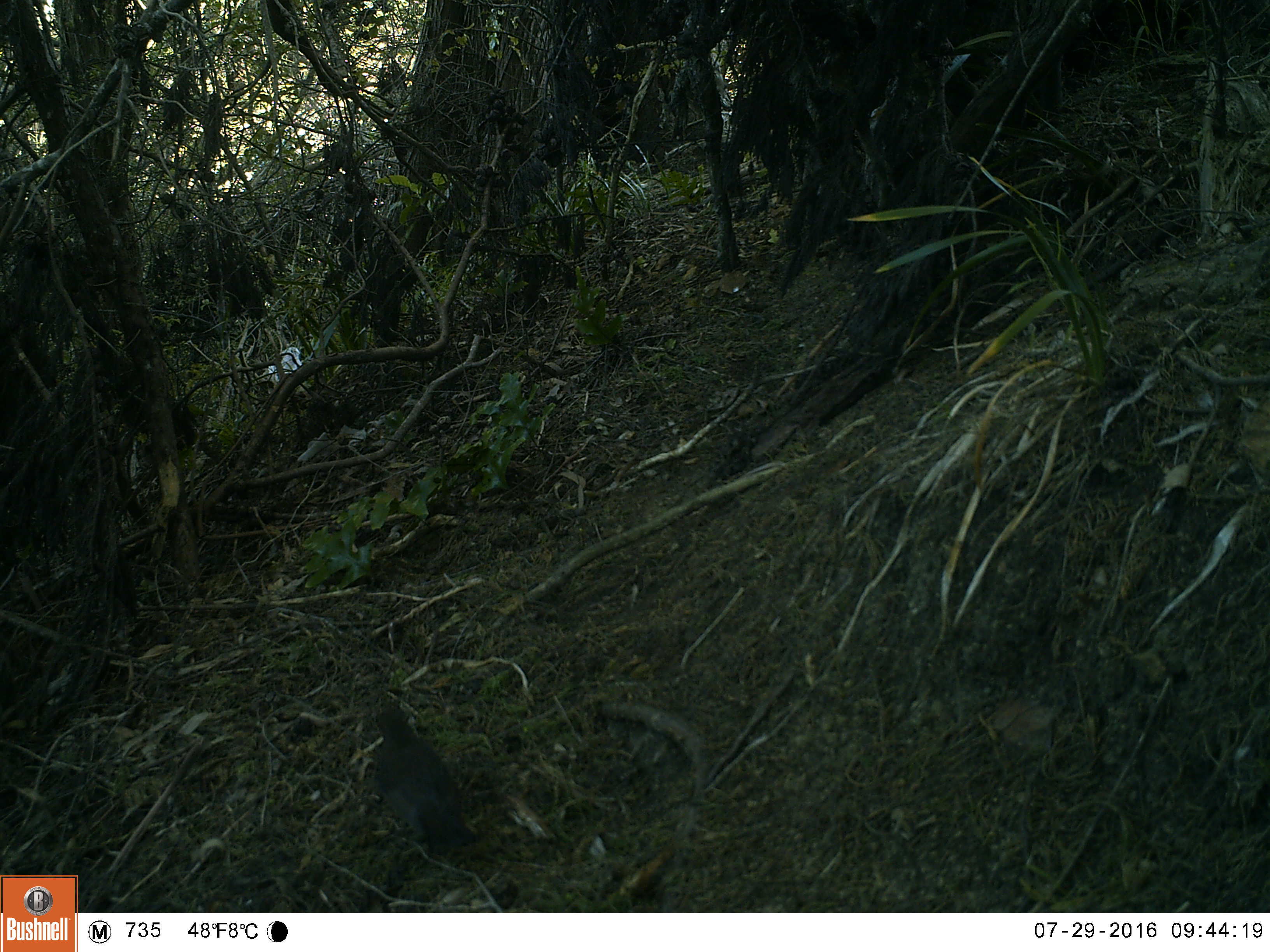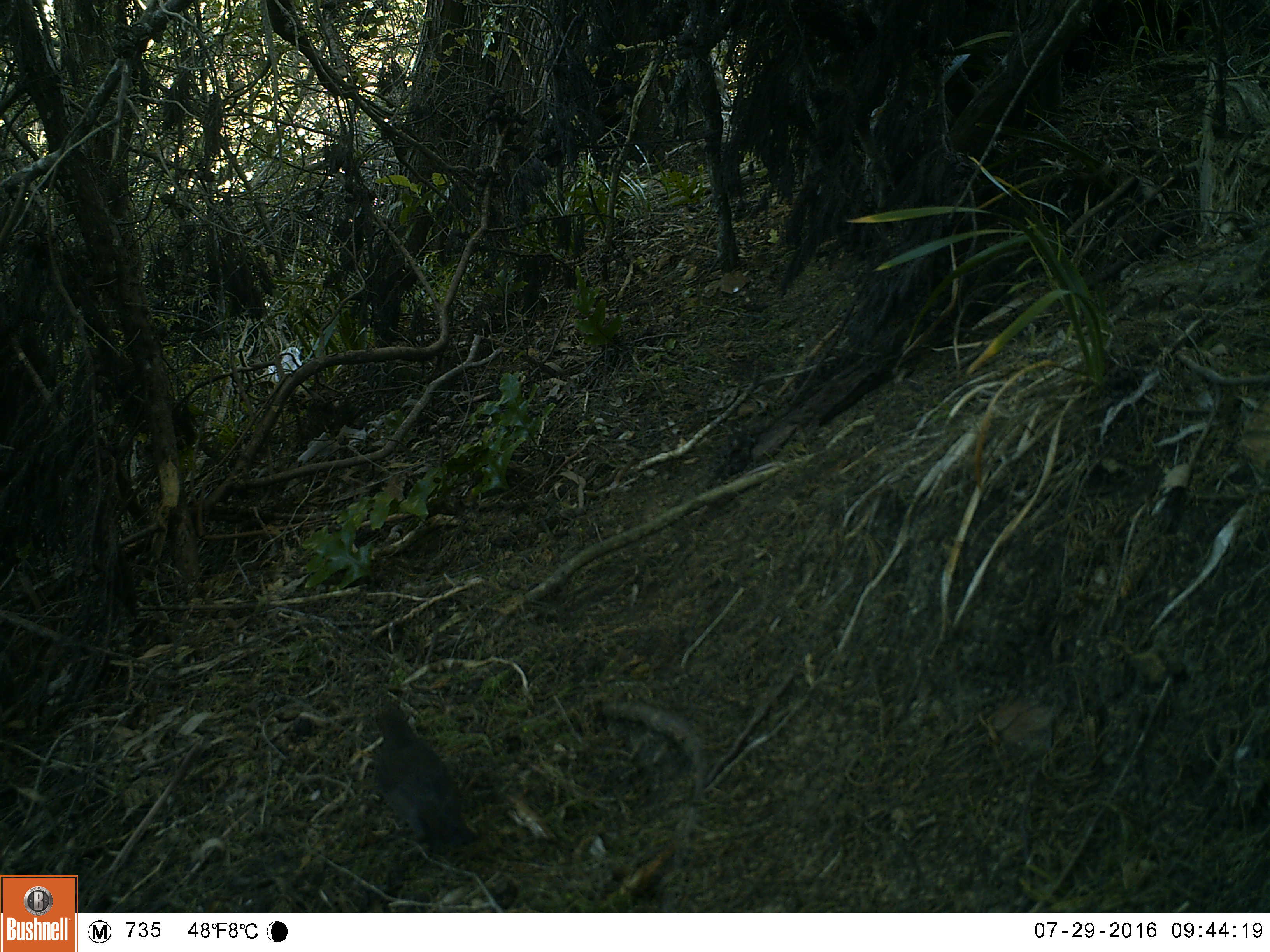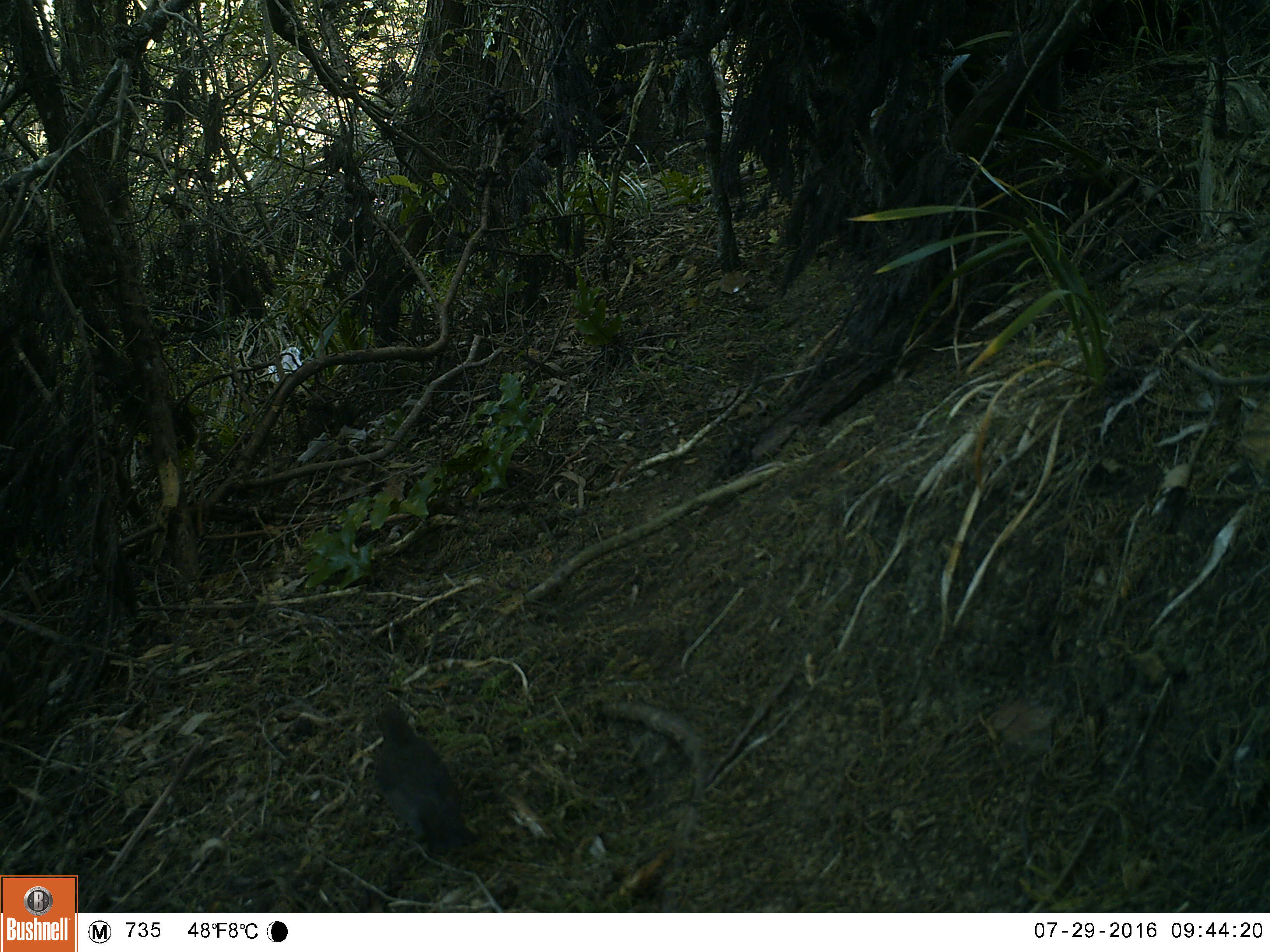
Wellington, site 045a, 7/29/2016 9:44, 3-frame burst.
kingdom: Animalia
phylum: Chordata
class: Aves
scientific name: Aves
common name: bird